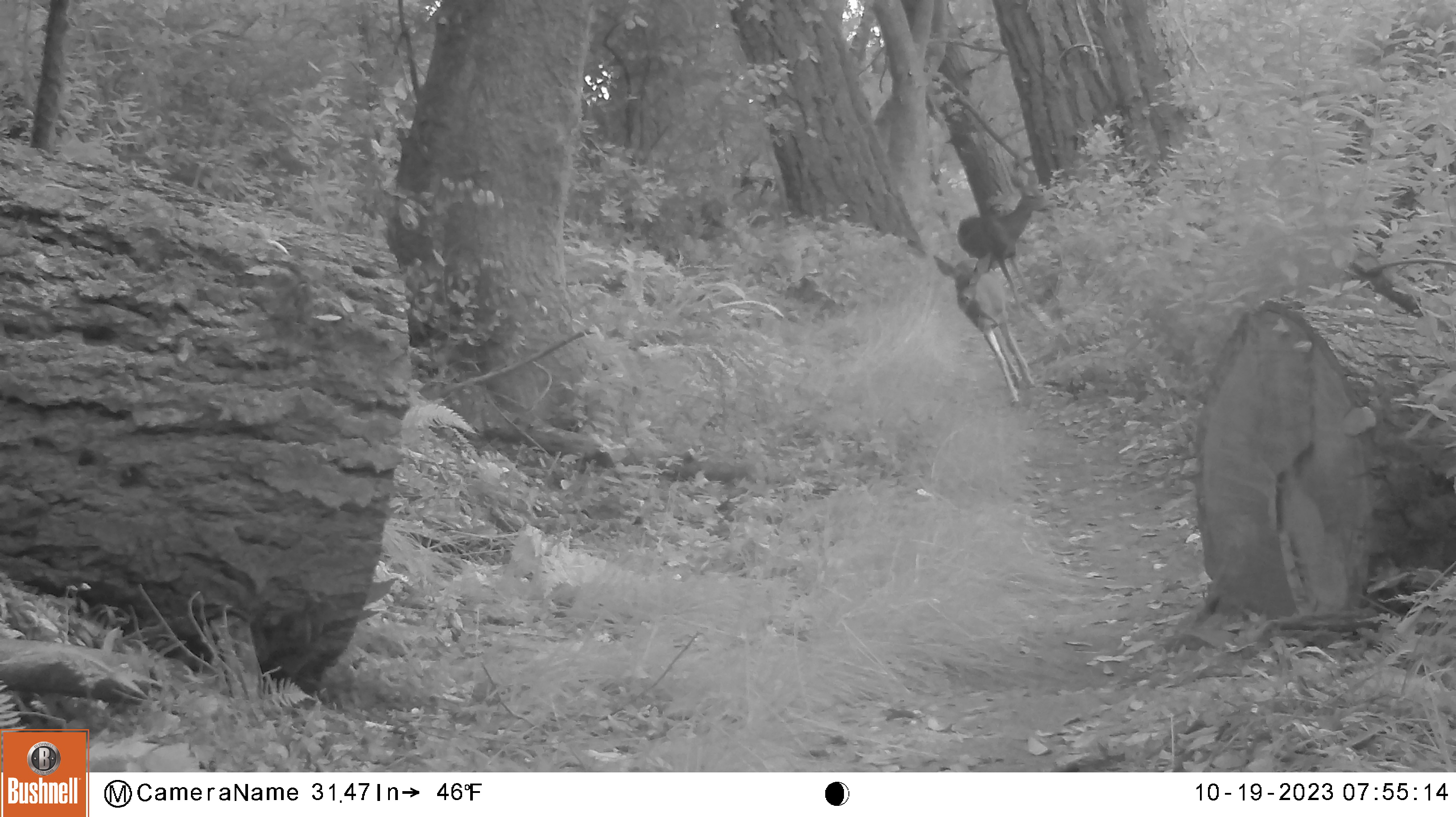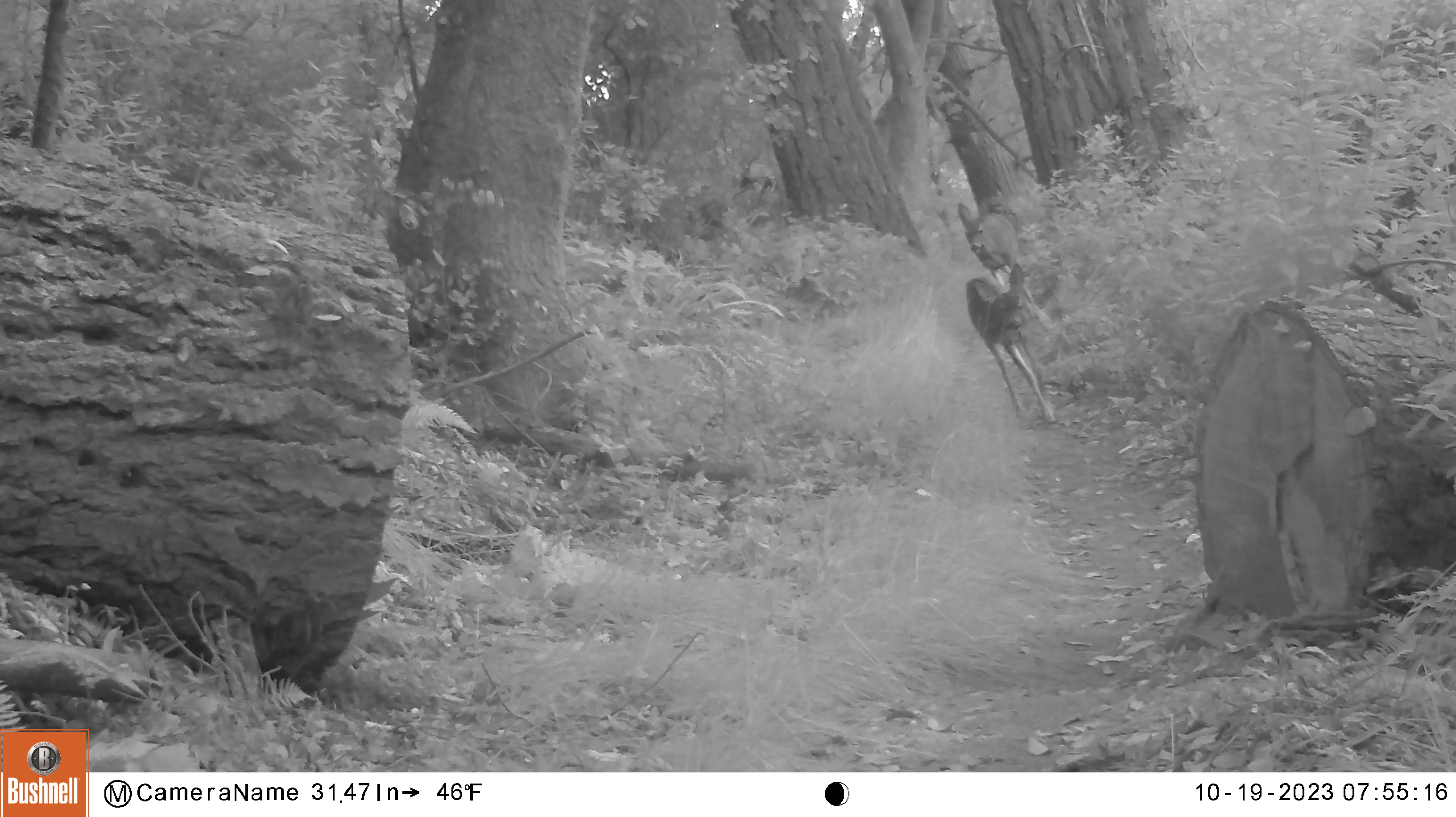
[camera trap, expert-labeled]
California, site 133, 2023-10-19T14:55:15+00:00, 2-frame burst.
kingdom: Animalia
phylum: Chordata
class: Mammalia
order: Artiodactyla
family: Cervidae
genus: Odocoileus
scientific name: Odocoileus hemionus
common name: mule deer